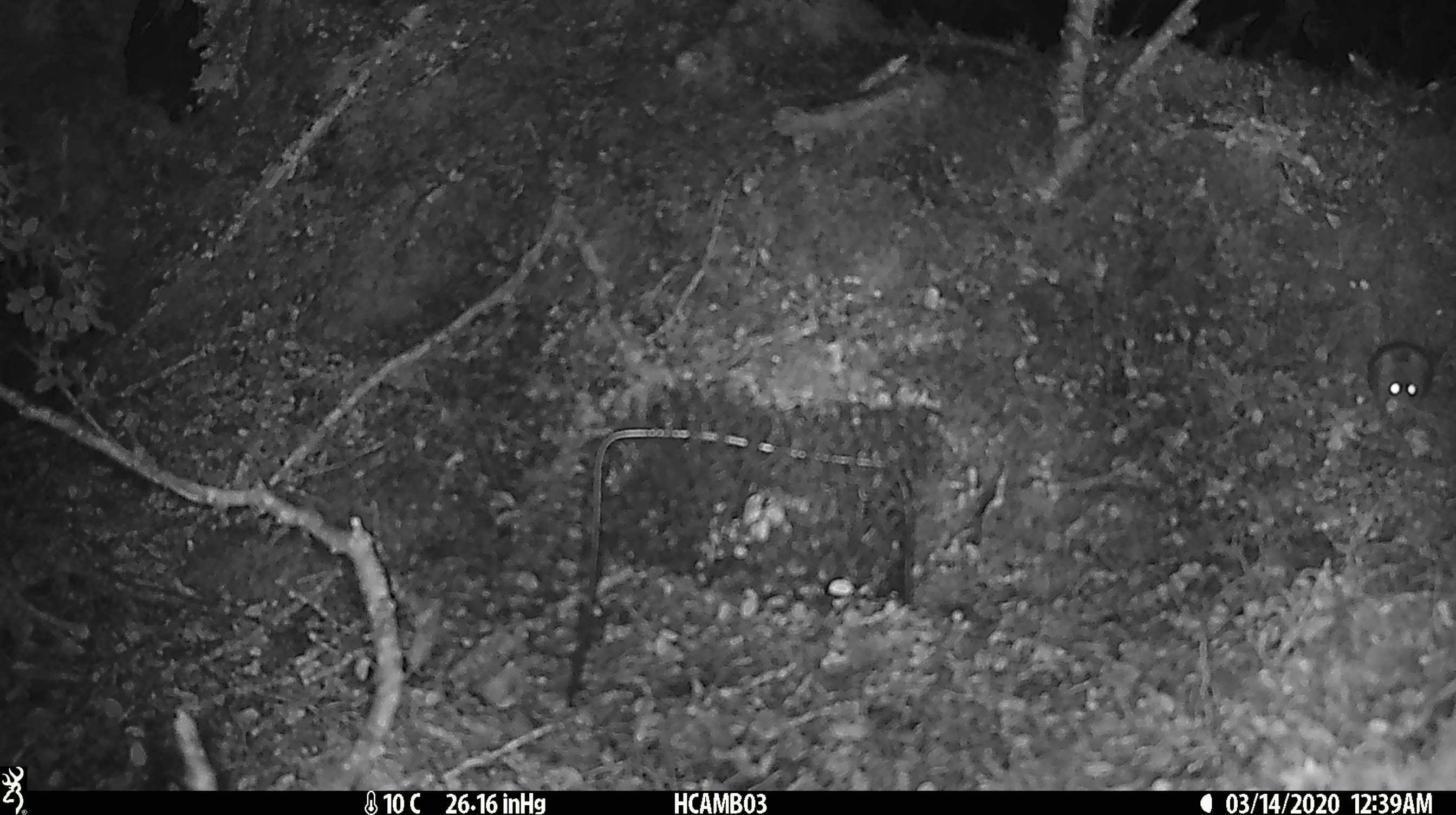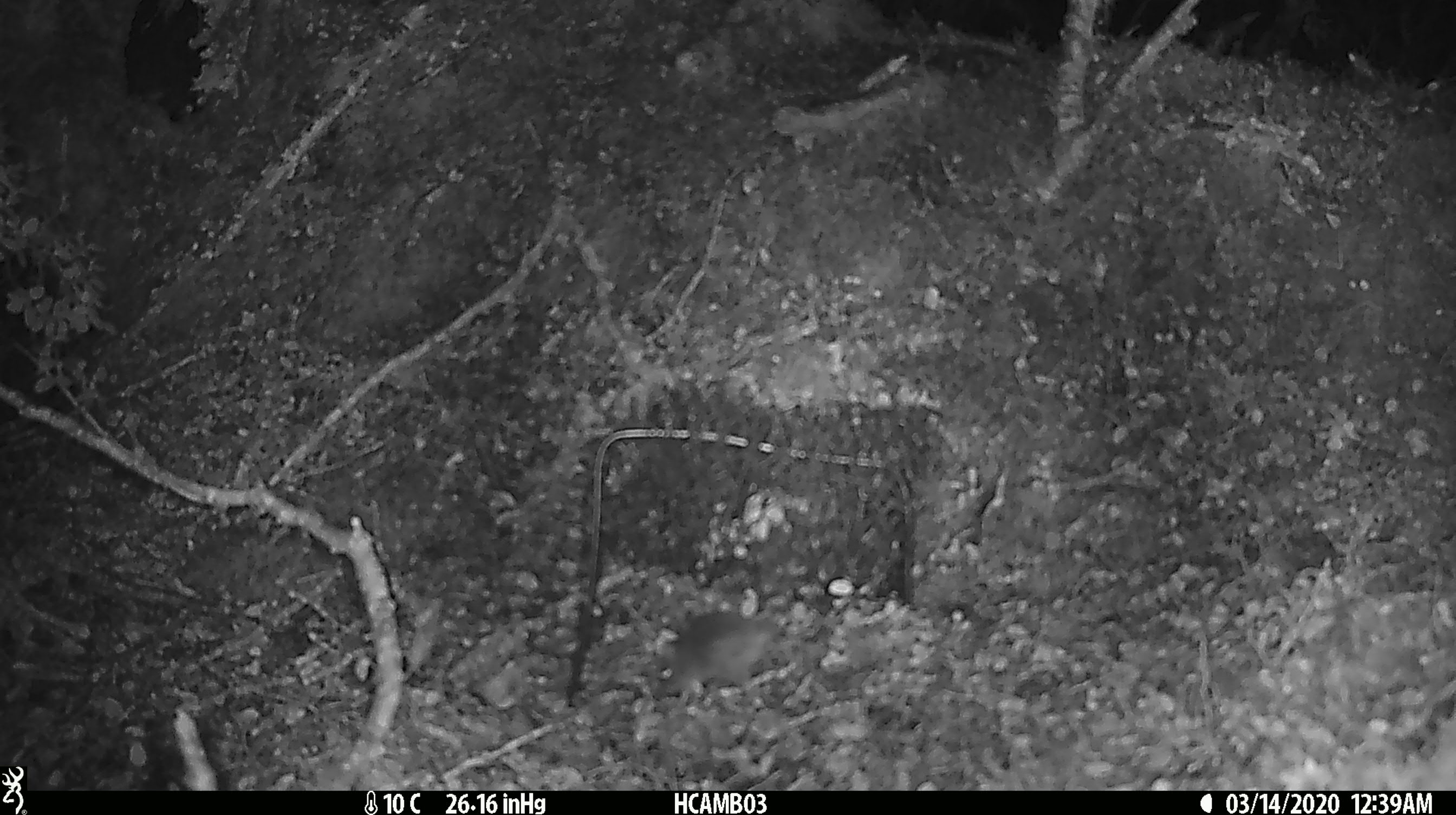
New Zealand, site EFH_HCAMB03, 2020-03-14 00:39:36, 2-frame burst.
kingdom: Animalia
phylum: Chordata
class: Mammalia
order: Rodentia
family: Muridae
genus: Mus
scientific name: Mus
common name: mouse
Mouse (Mus).